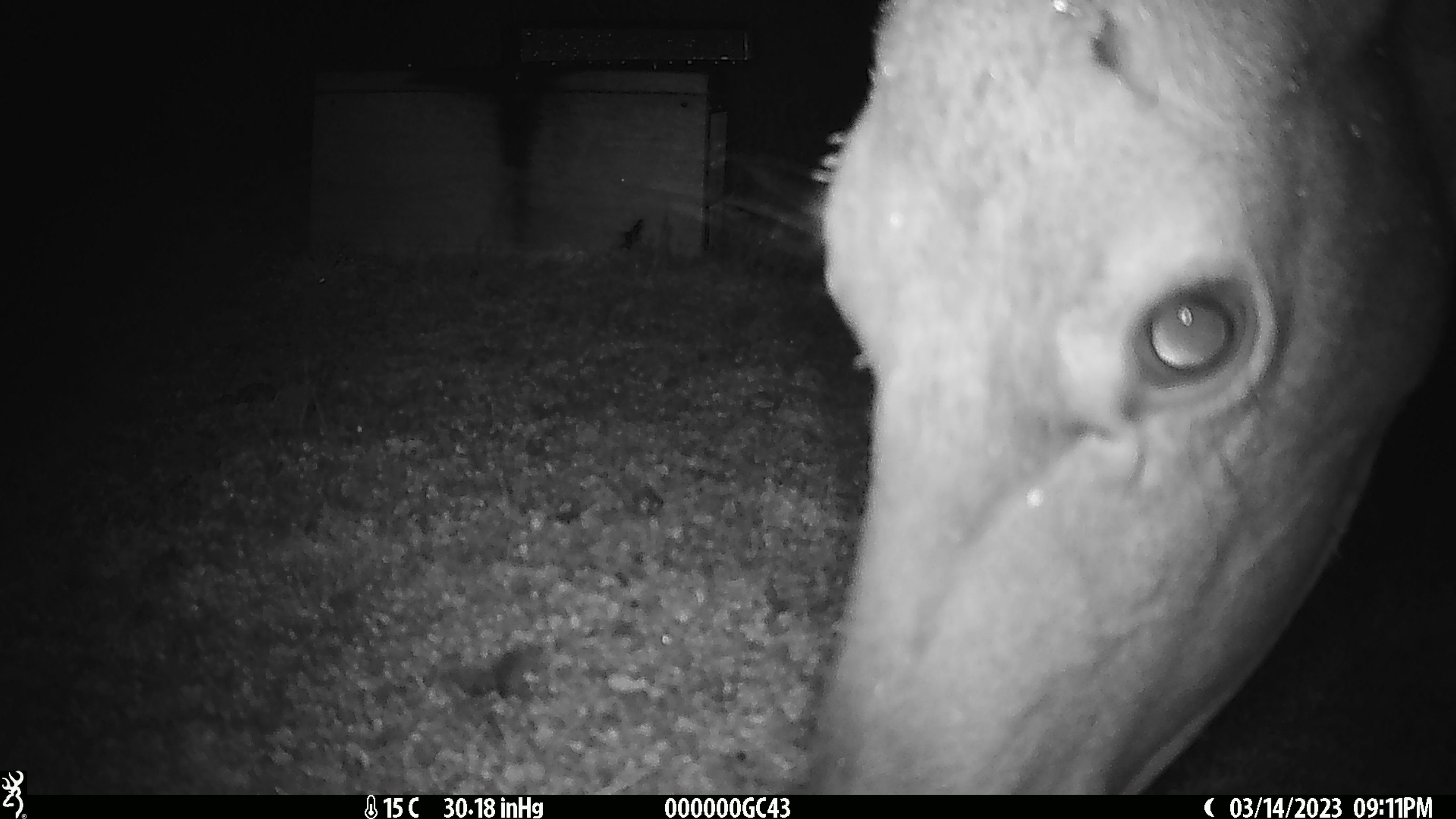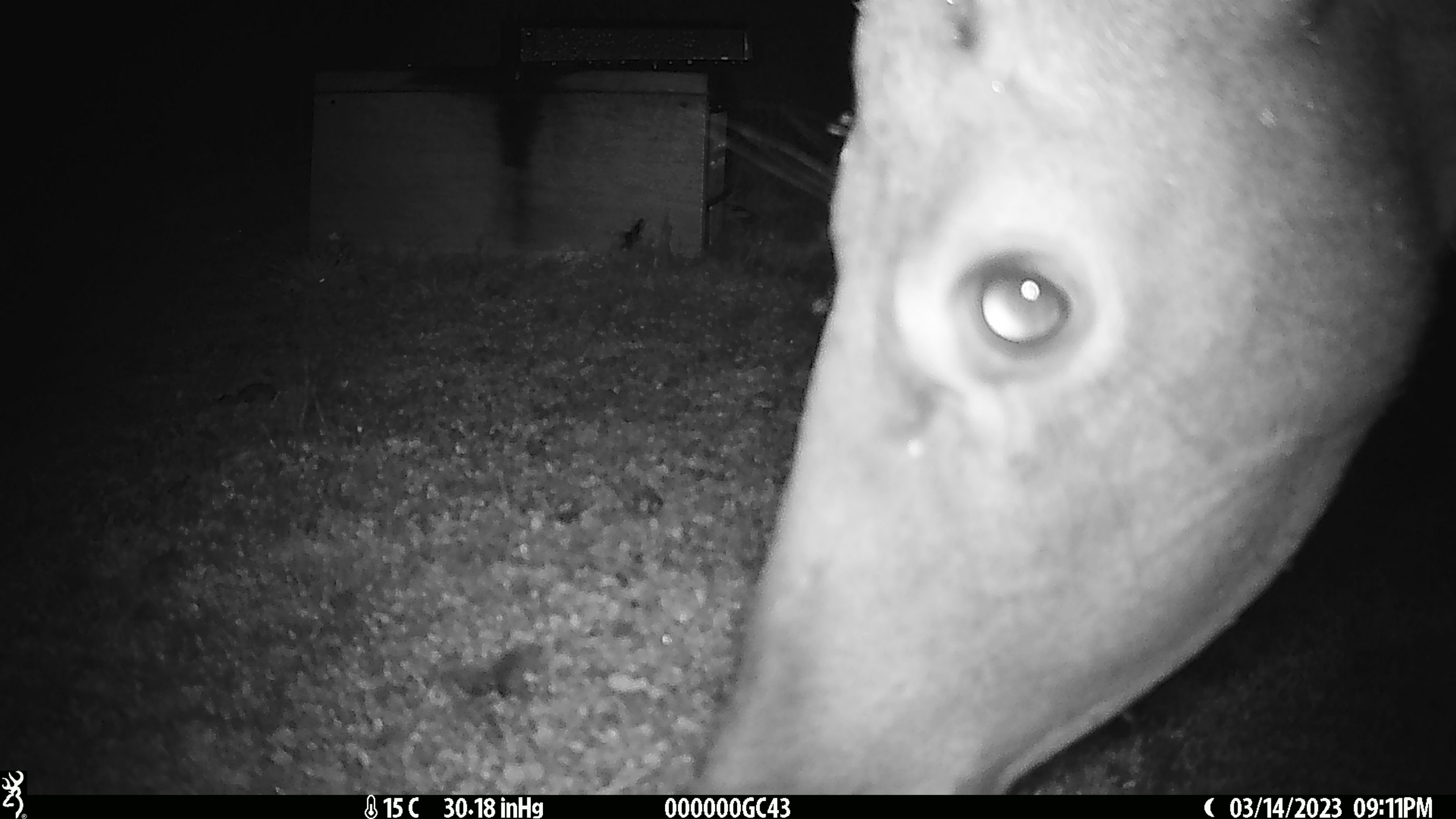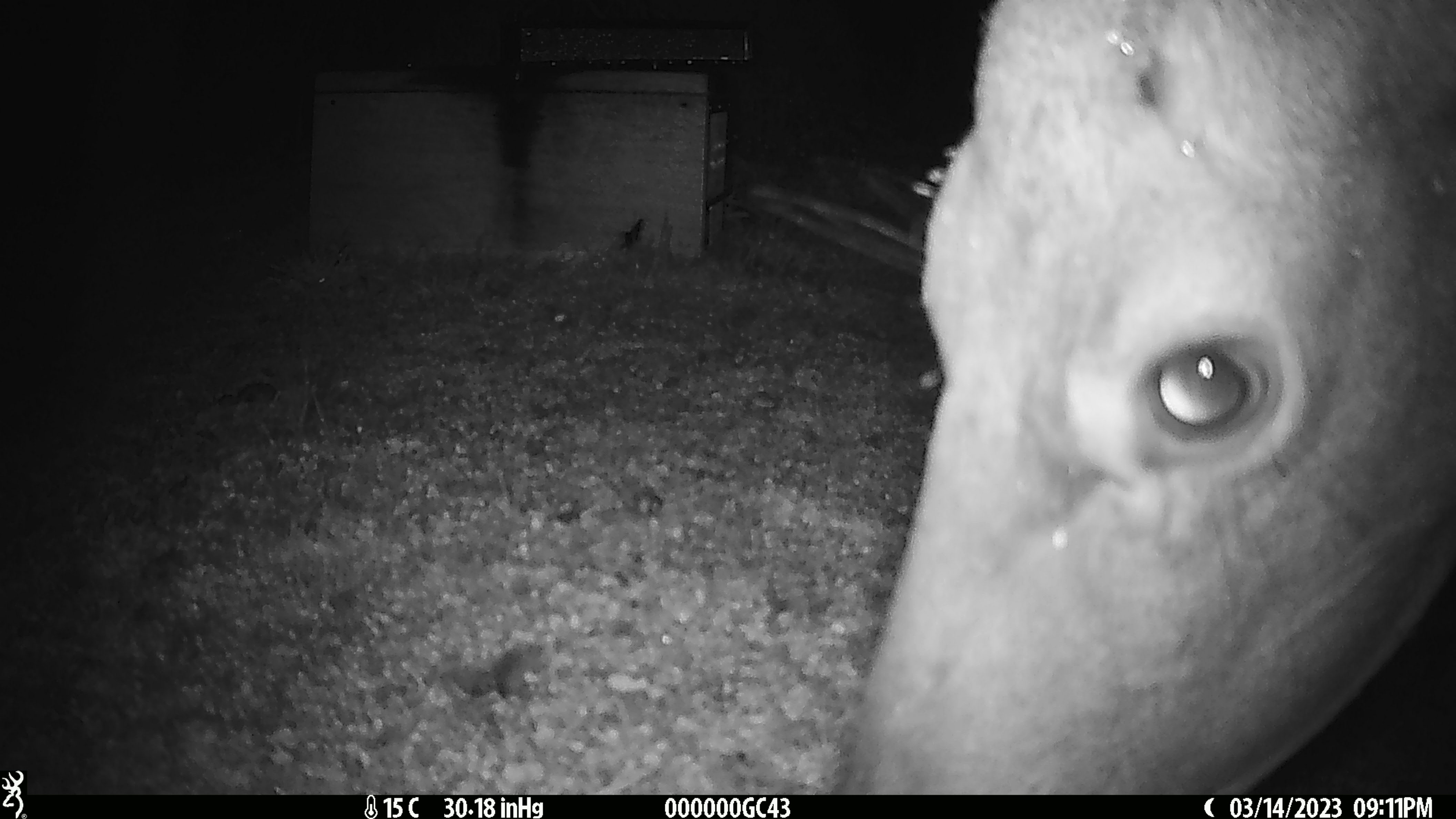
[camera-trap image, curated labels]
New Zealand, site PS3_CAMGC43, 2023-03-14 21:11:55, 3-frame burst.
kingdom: Animalia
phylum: Chordata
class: Mammalia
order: Artiodactyla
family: Cervidae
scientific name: Cervidae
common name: deer